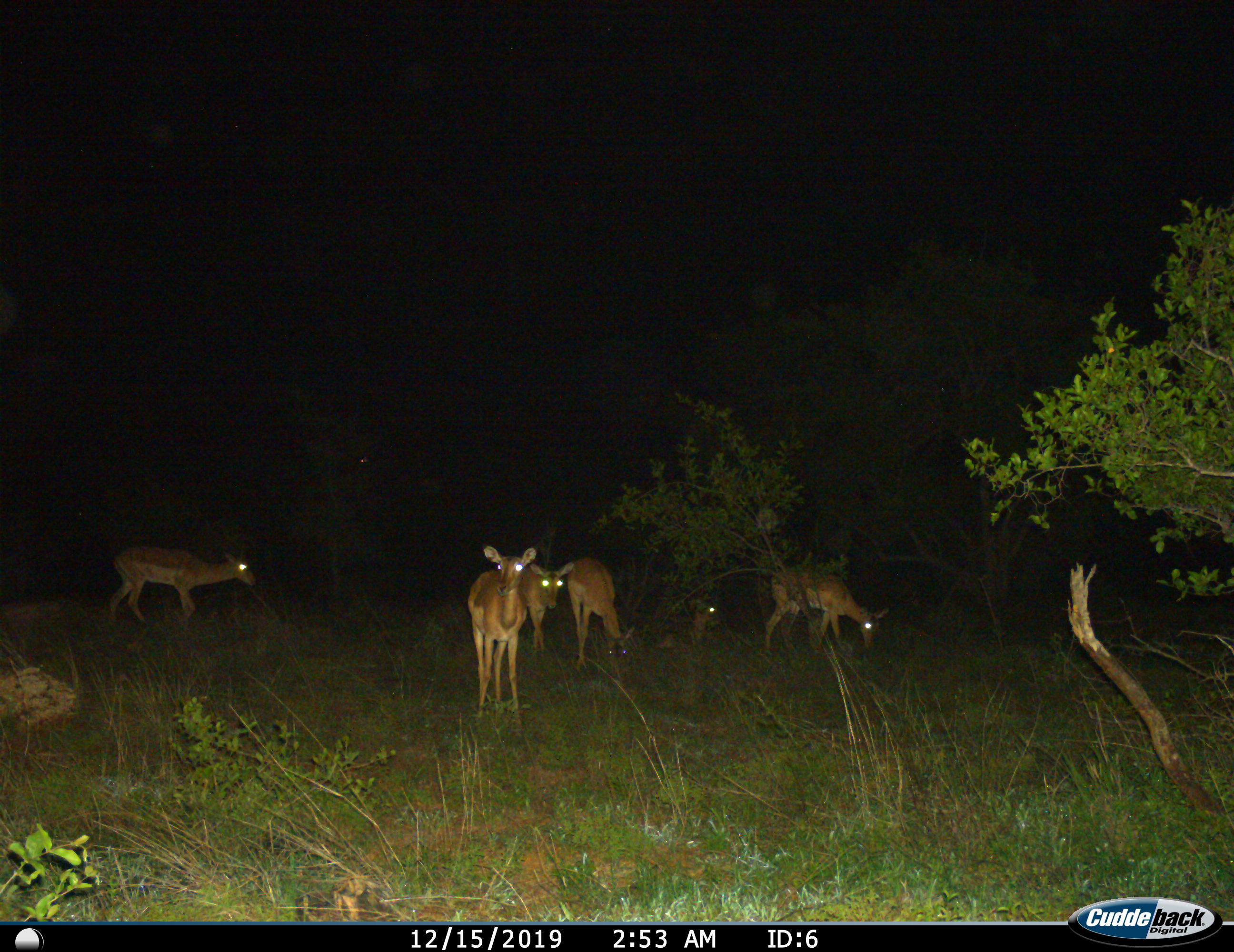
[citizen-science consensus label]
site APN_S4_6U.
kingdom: Animalia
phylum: Chordata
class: Mammalia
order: Artiodactyla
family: Bovidae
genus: Aepyceros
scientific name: Aepyceros melampus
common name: impala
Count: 6.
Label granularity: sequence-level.